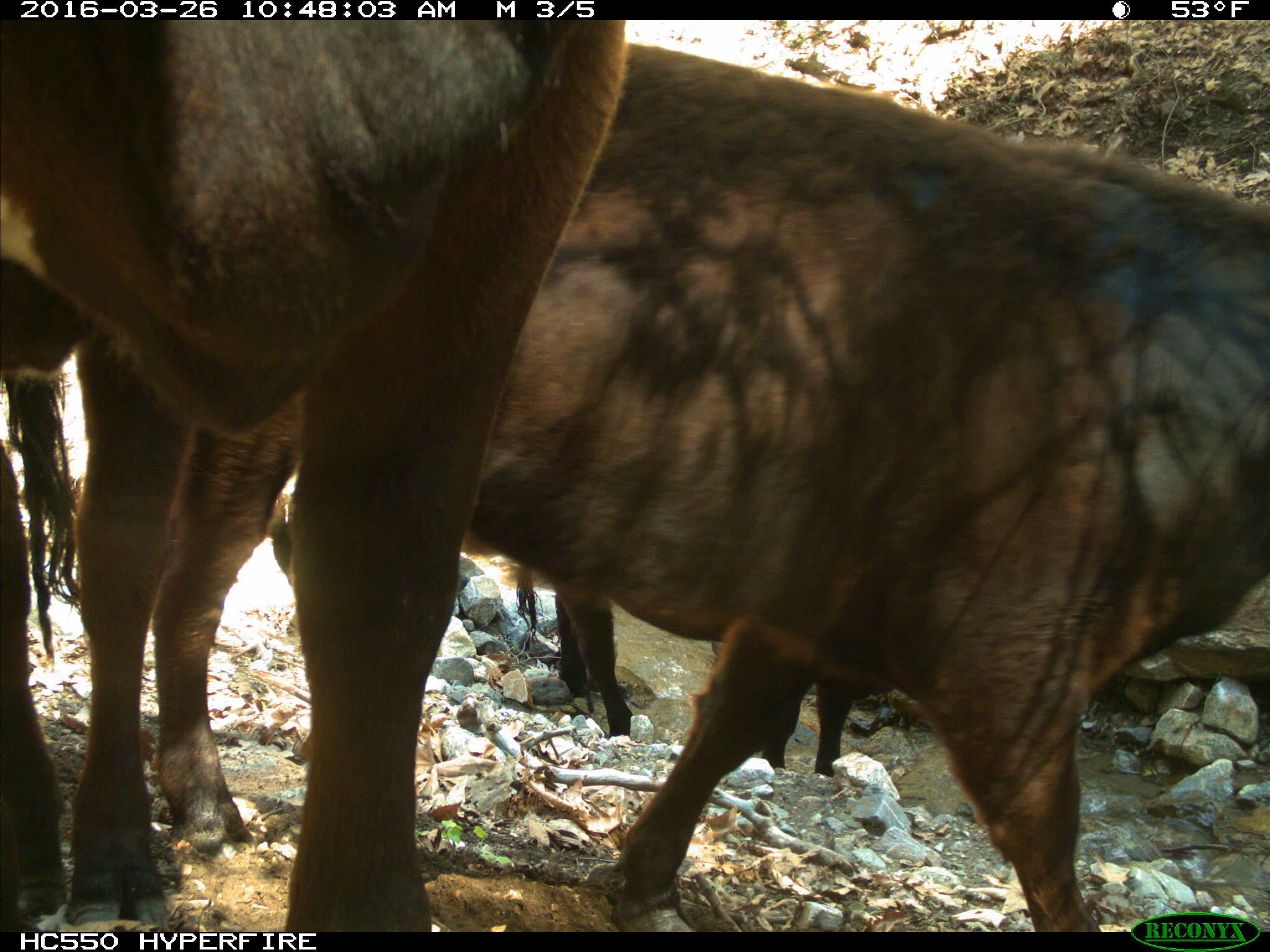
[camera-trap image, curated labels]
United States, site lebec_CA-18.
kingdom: Animalia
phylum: Chordata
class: Mammalia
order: Artiodactyla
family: Bovidae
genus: Bos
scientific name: Bos taurus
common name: domestic cow